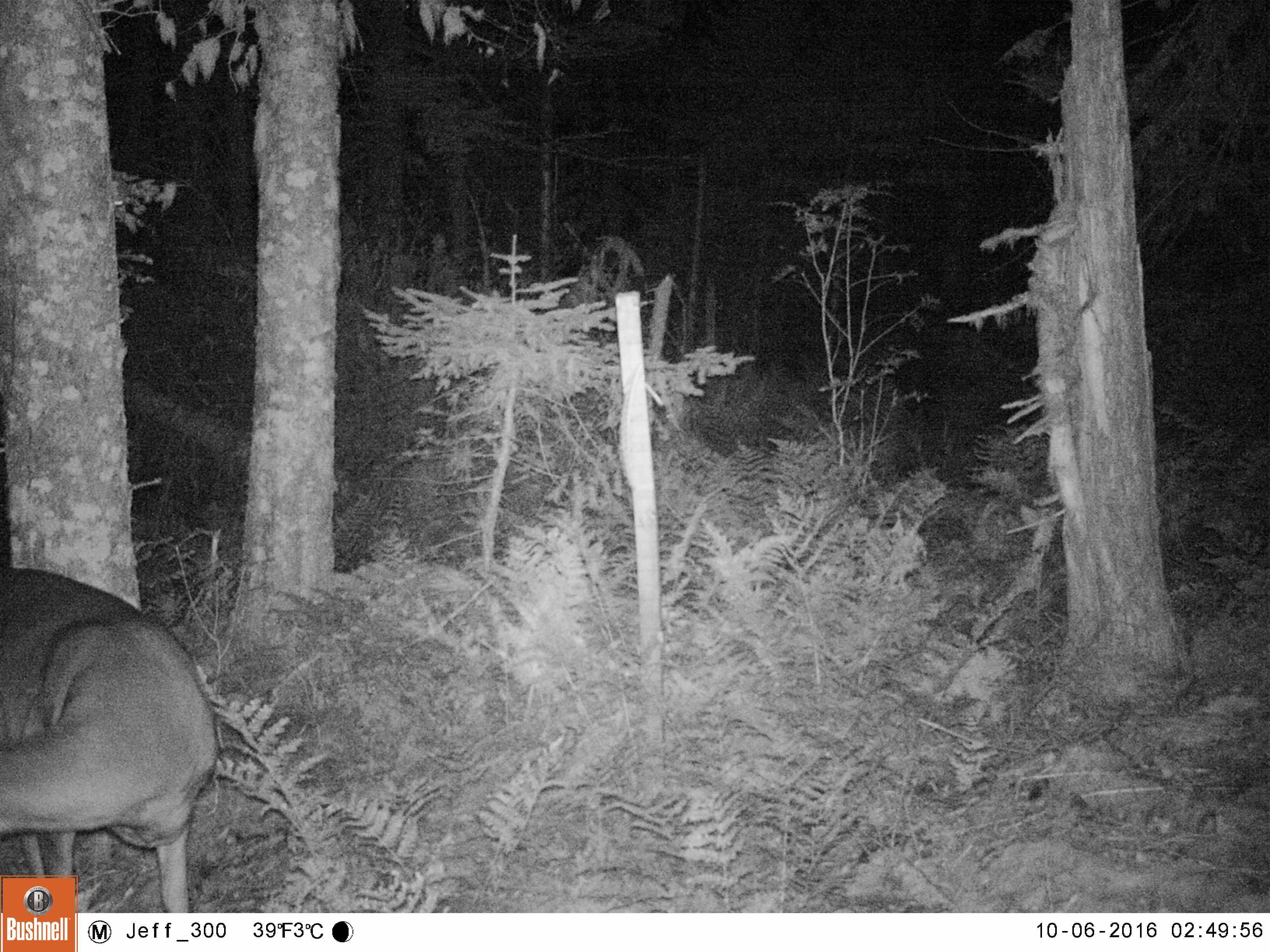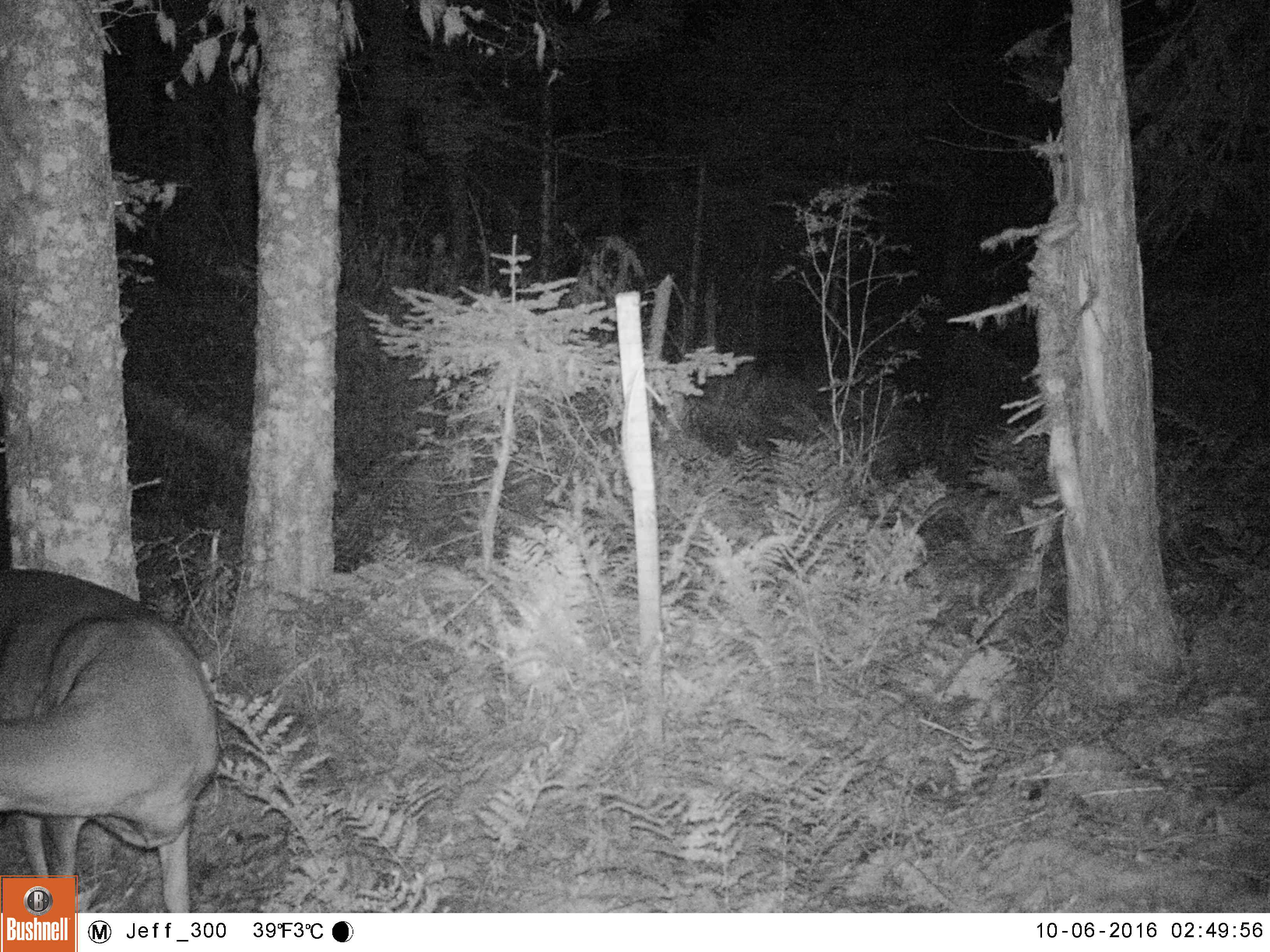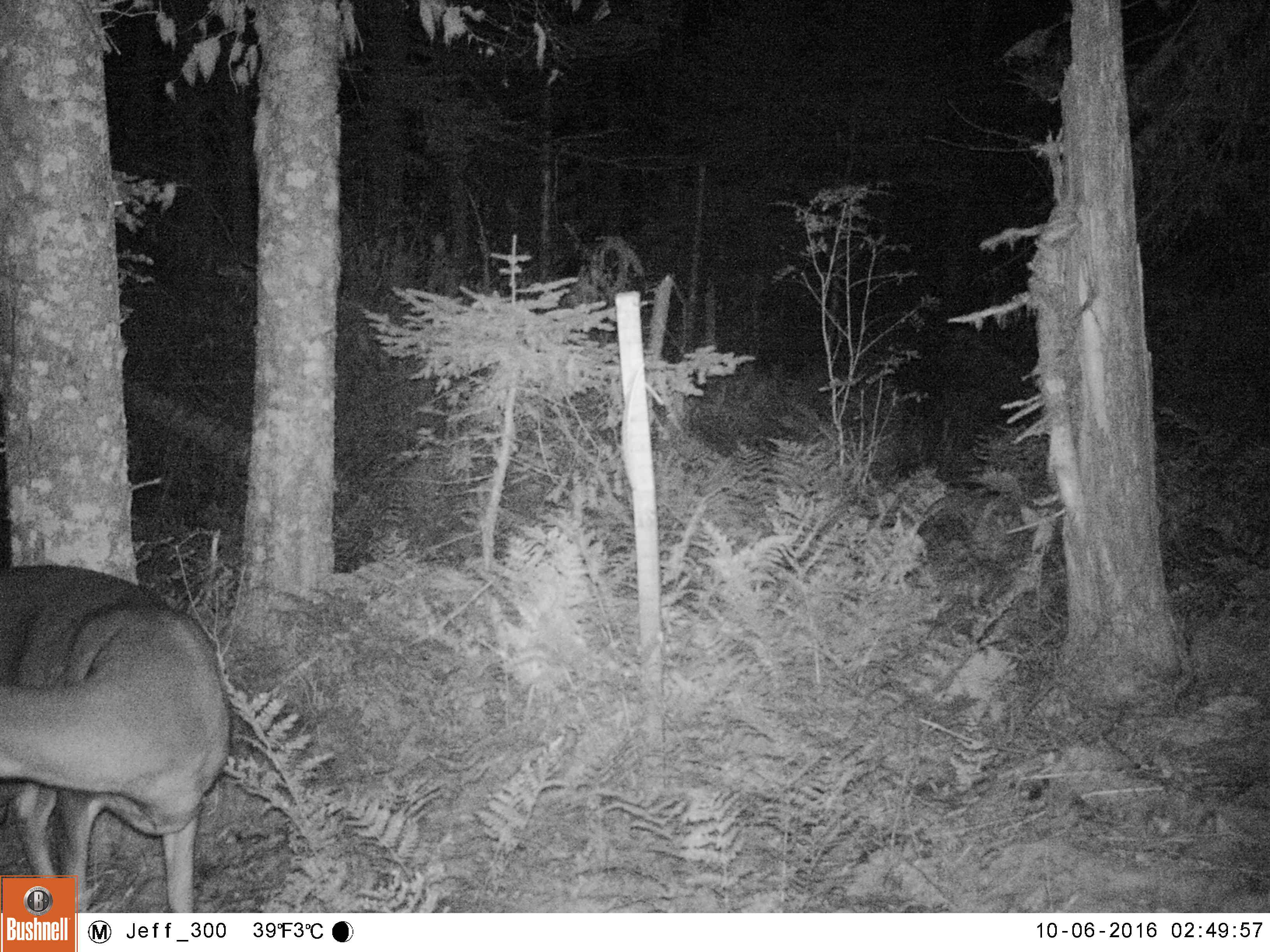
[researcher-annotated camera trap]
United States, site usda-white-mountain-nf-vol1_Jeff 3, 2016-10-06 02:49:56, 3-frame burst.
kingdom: Animalia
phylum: Chordata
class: Mammalia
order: Artiodactyla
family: Cervidae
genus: Odocoileus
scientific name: Odocoileus virginianus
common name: white-tailed deer